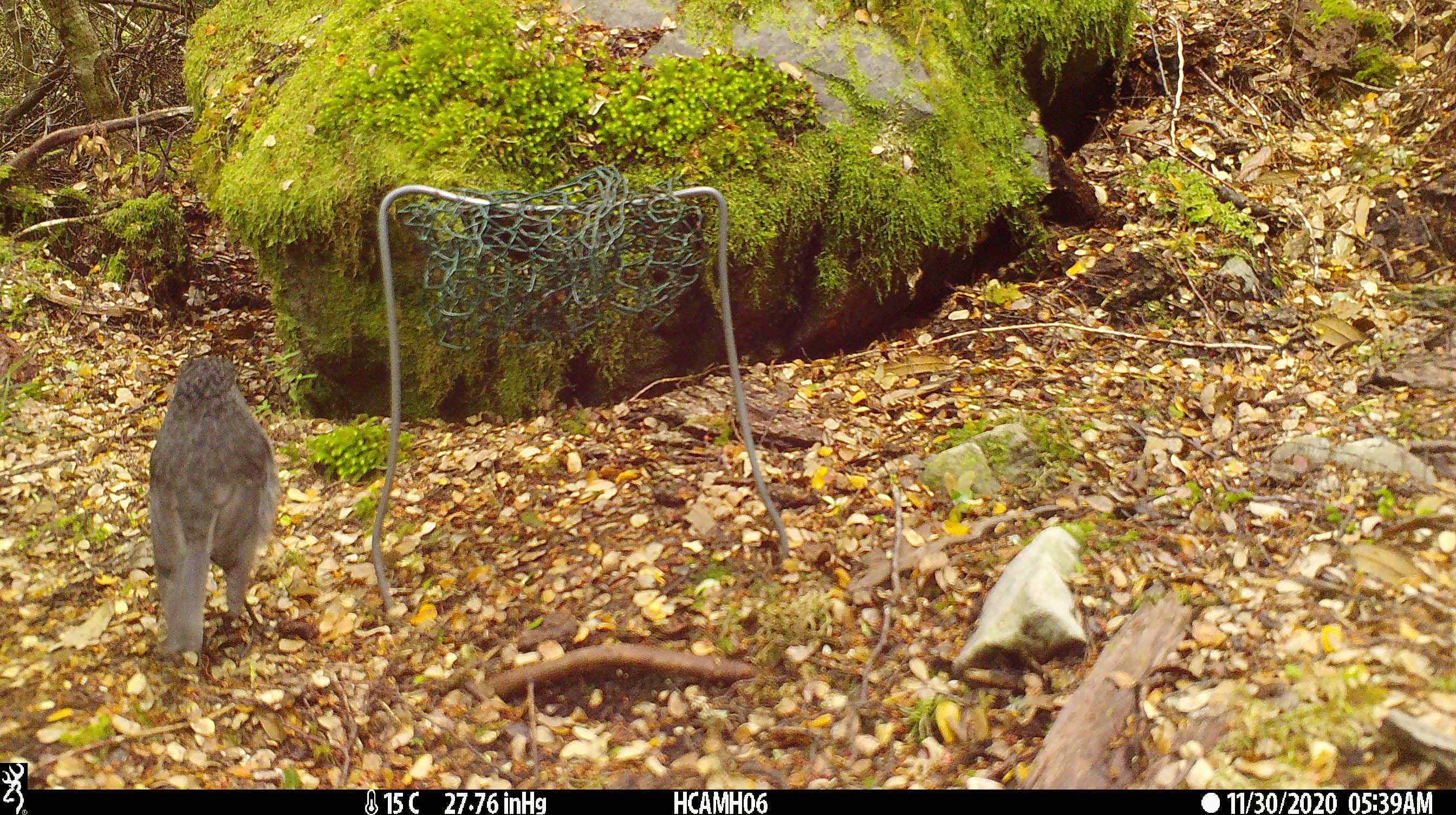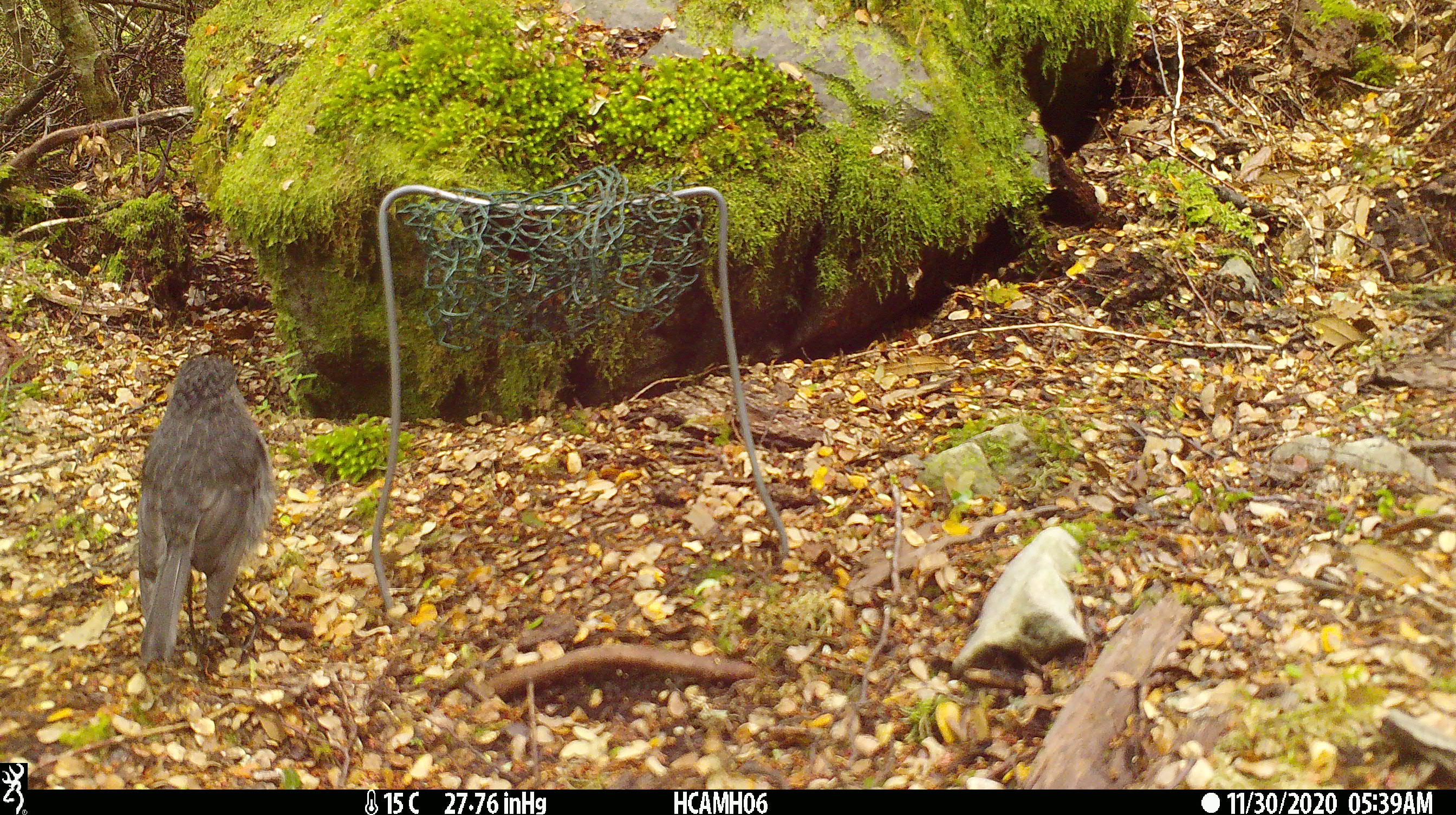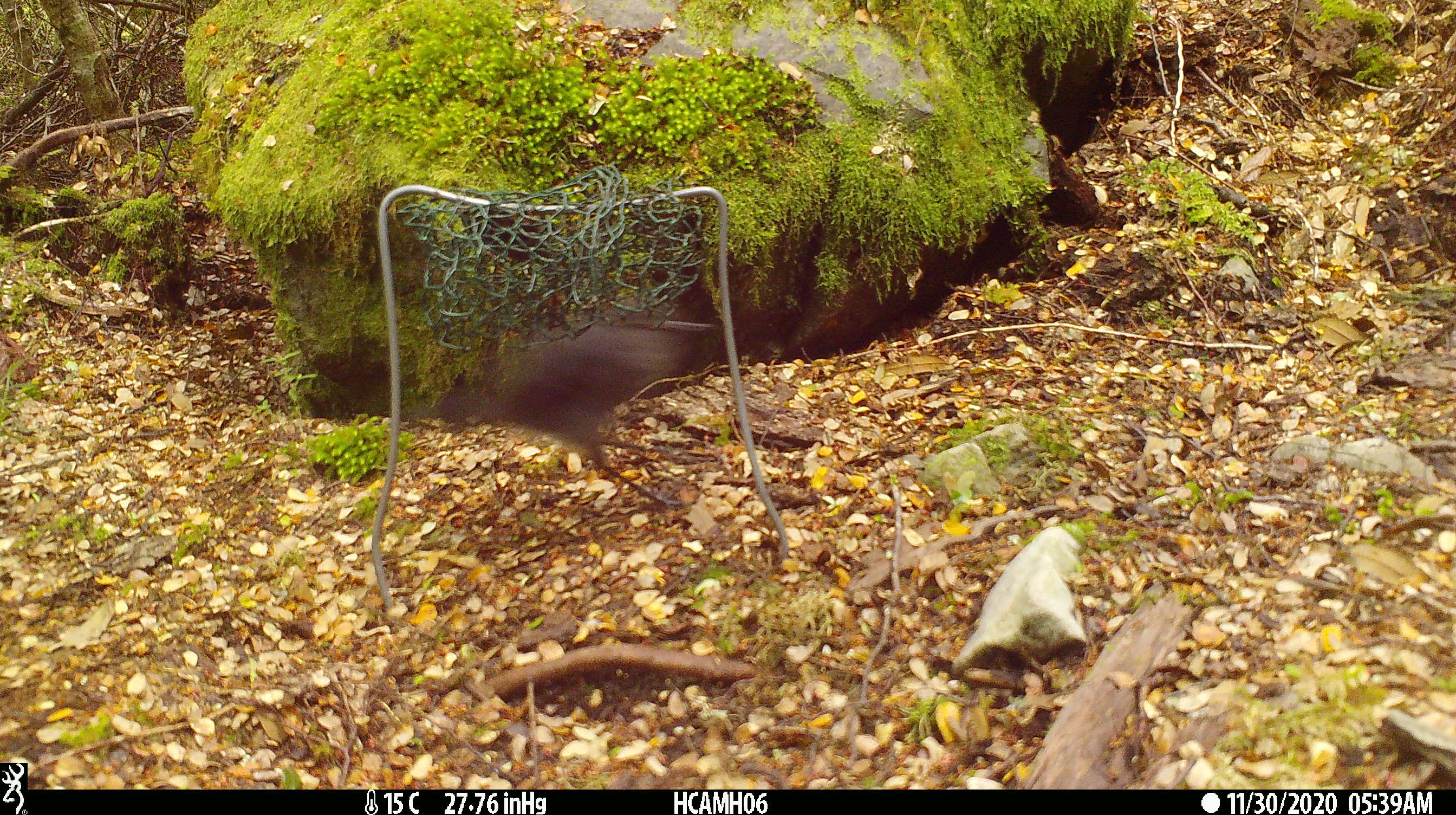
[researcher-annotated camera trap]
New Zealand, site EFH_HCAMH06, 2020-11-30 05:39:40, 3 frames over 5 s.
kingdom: Animalia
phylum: Chordata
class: Aves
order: Passeriformes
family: Petroicidae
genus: Petroica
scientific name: Petroica australis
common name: new zealand robin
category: robin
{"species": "robin (new zealand robin) (Petroica australis)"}